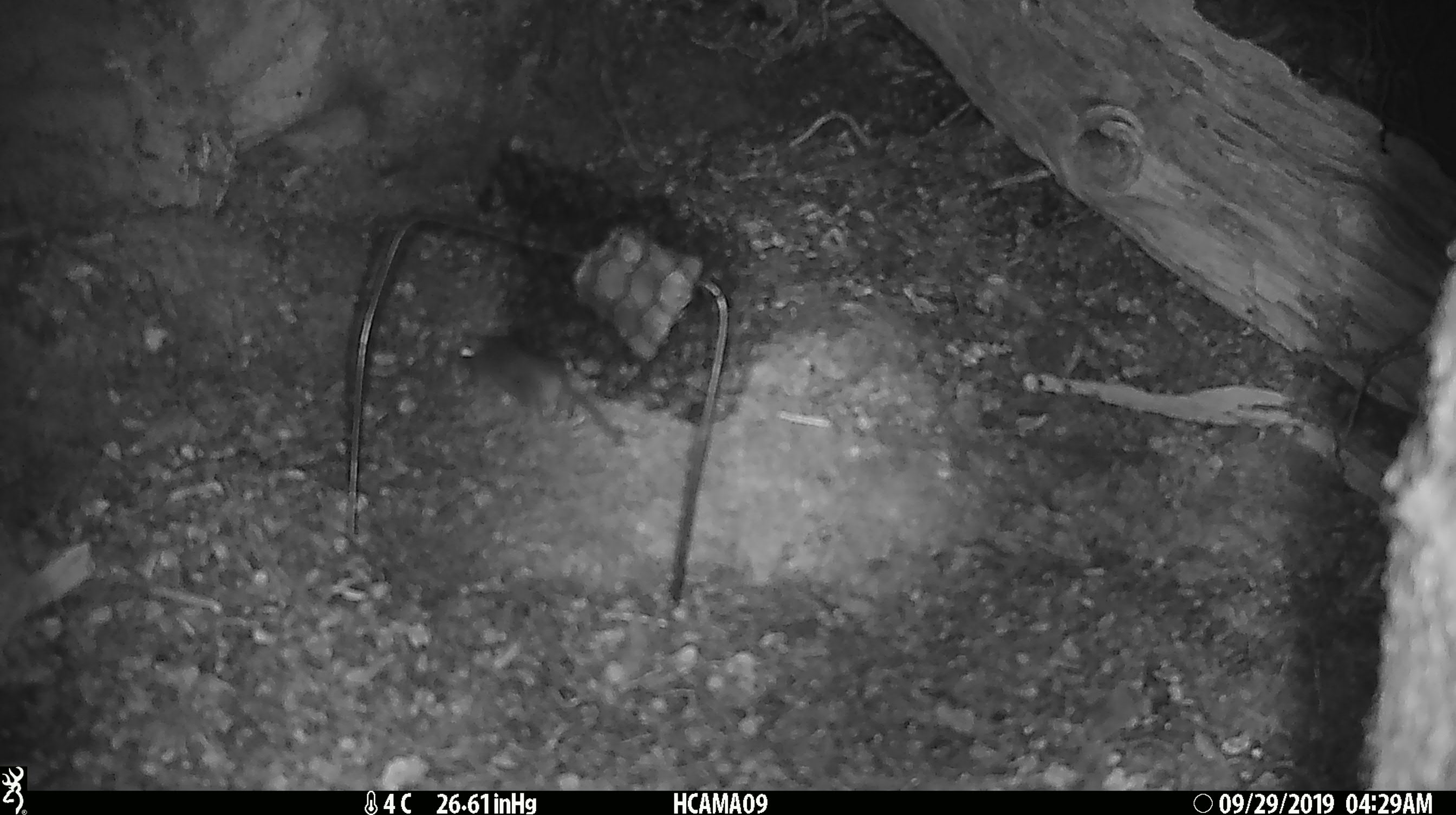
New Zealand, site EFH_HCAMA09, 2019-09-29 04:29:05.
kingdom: Animalia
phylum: Chordata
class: Mammalia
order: Rodentia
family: Muridae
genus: Mus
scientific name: Mus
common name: mouse